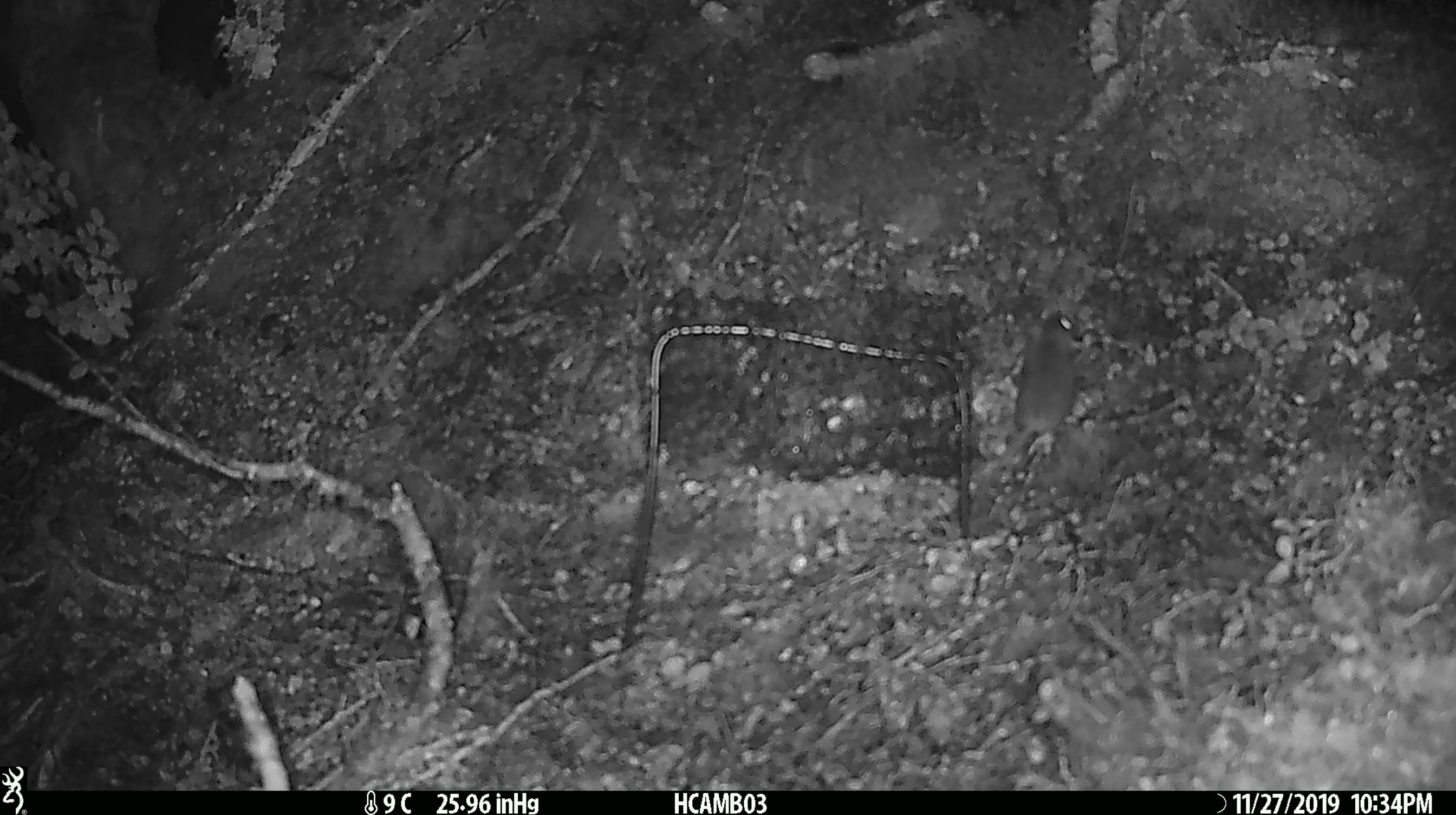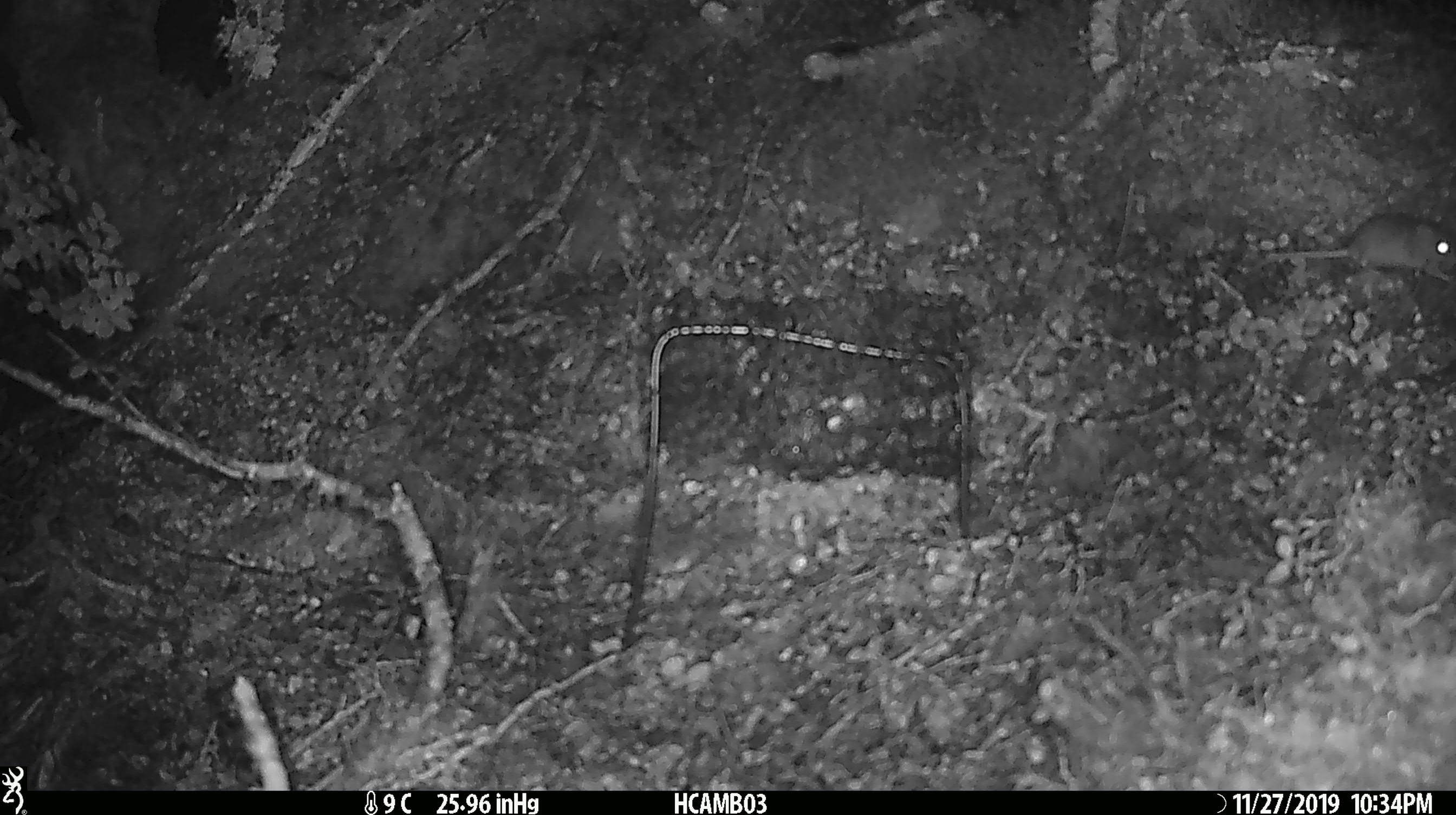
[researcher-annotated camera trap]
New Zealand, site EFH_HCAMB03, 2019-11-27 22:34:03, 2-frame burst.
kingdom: Animalia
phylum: Chordata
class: Mammalia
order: Rodentia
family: Muridae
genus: Mus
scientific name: Mus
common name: mouse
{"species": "mouse (Mus)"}